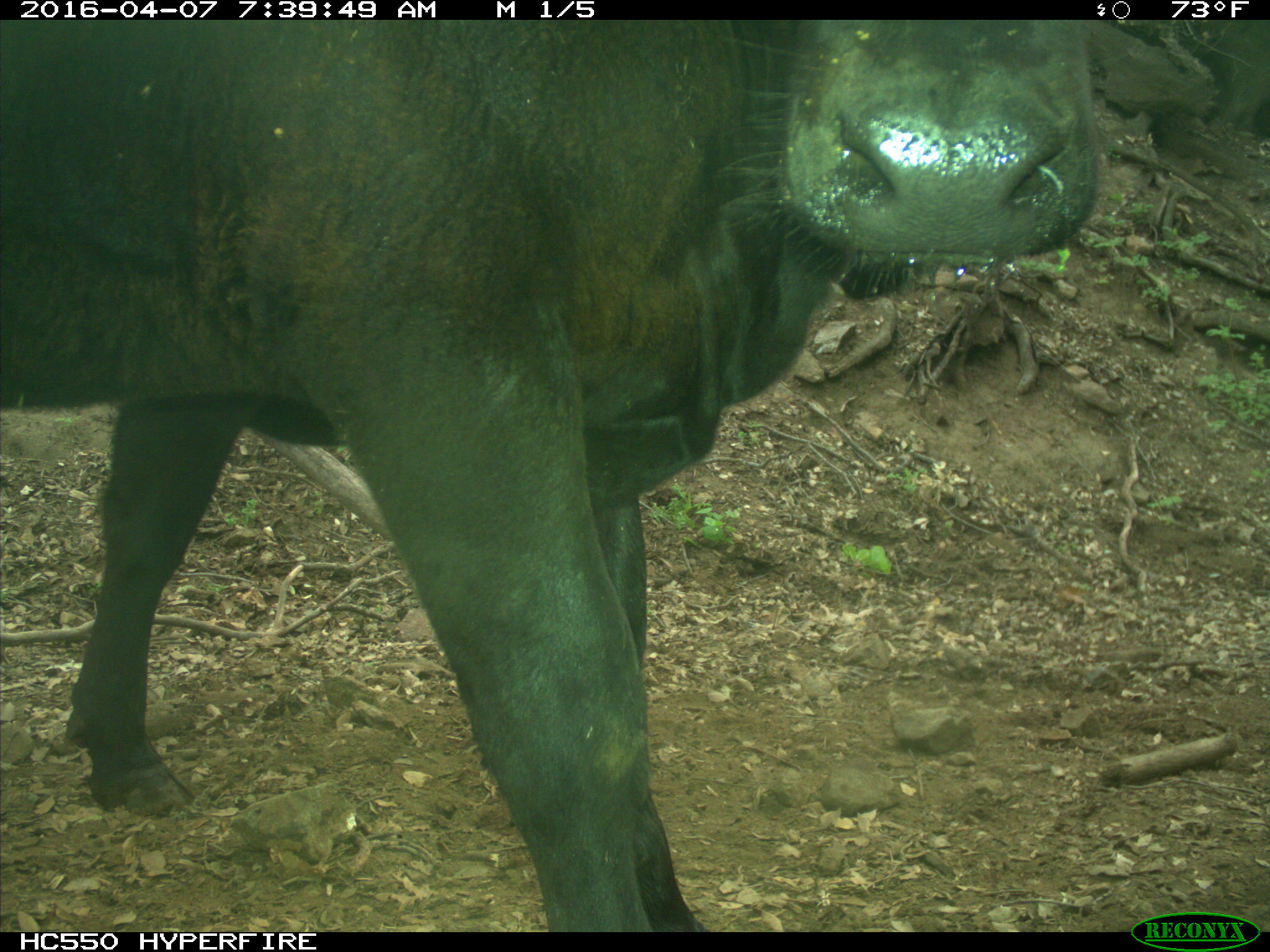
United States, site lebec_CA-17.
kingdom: Animalia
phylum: Chordata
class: Mammalia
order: Artiodactyla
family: Bovidae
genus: Bos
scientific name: Bos taurus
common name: domestic cow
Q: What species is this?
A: Bos taurus (domestic cow).